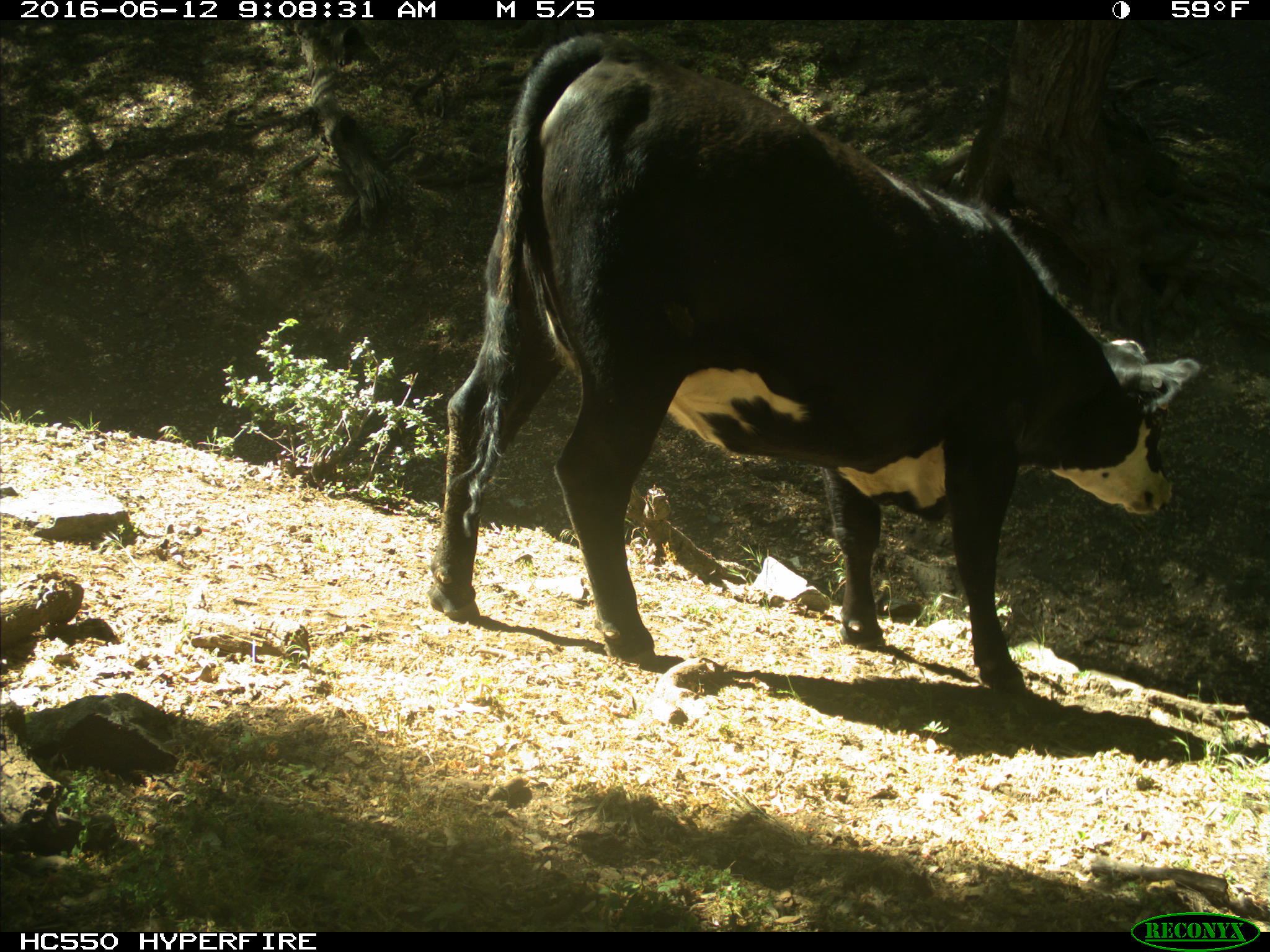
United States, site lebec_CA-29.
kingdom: Animalia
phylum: Chordata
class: Mammalia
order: Artiodactyla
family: Bovidae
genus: Bos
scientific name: Bos taurus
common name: domestic cow